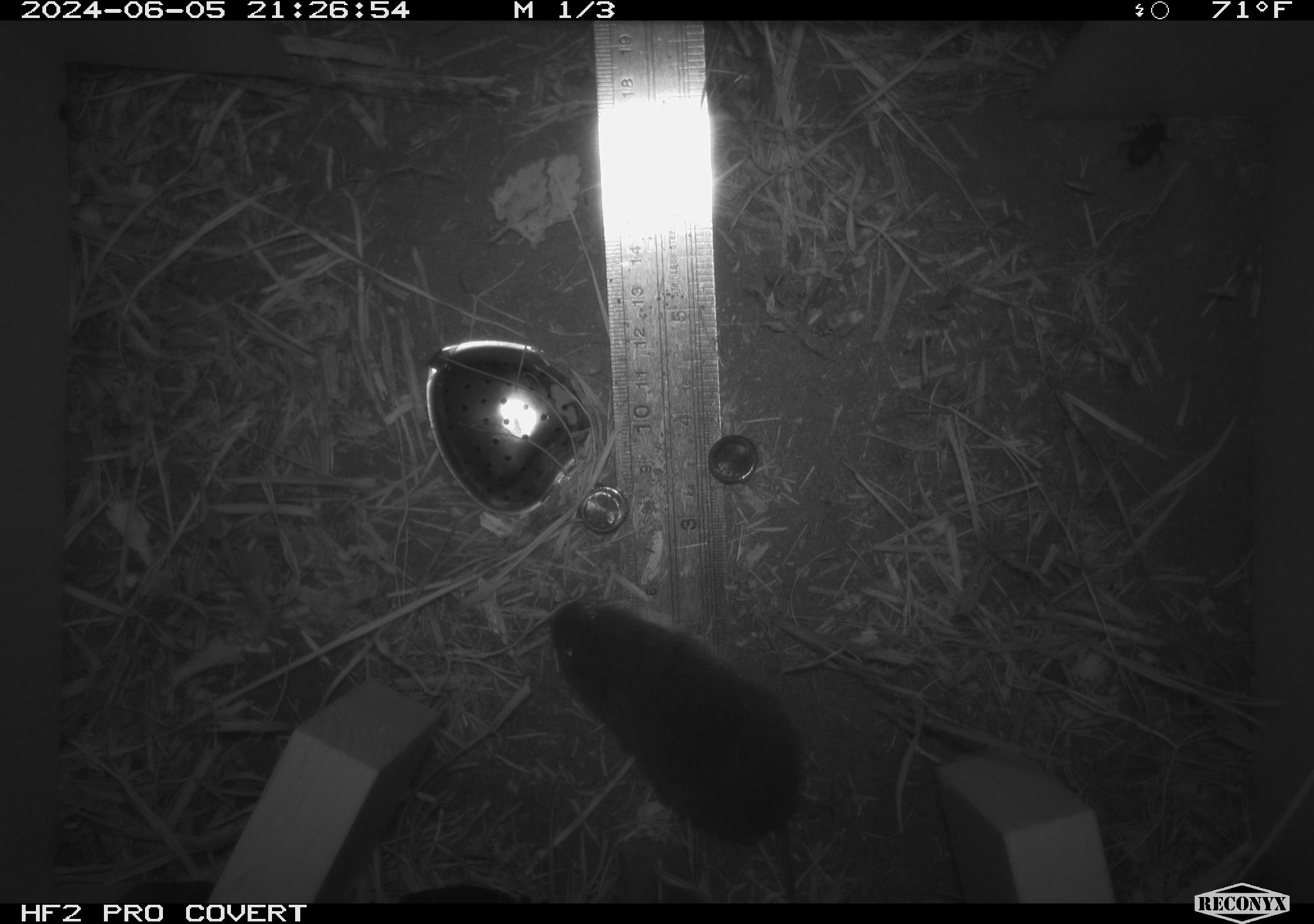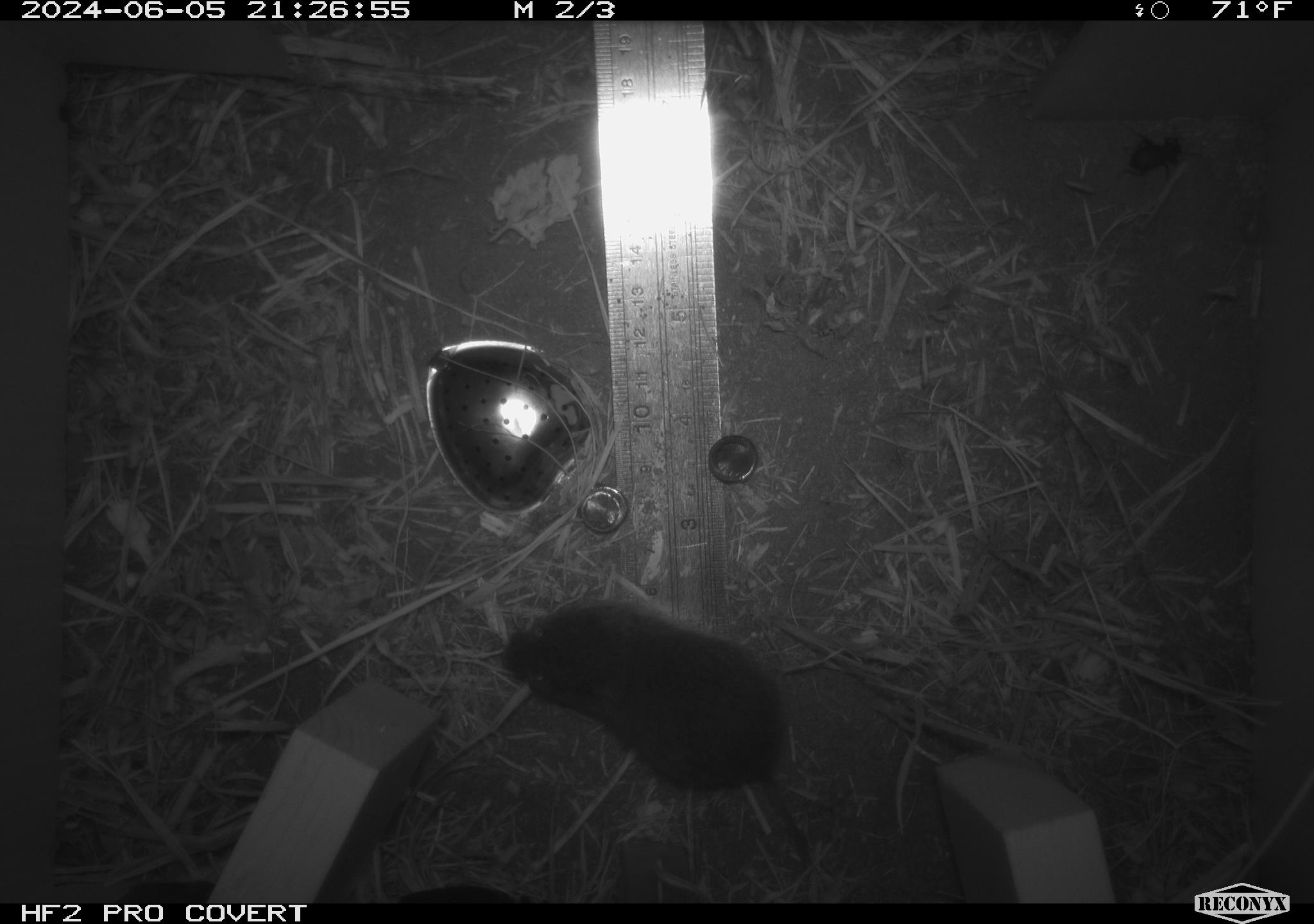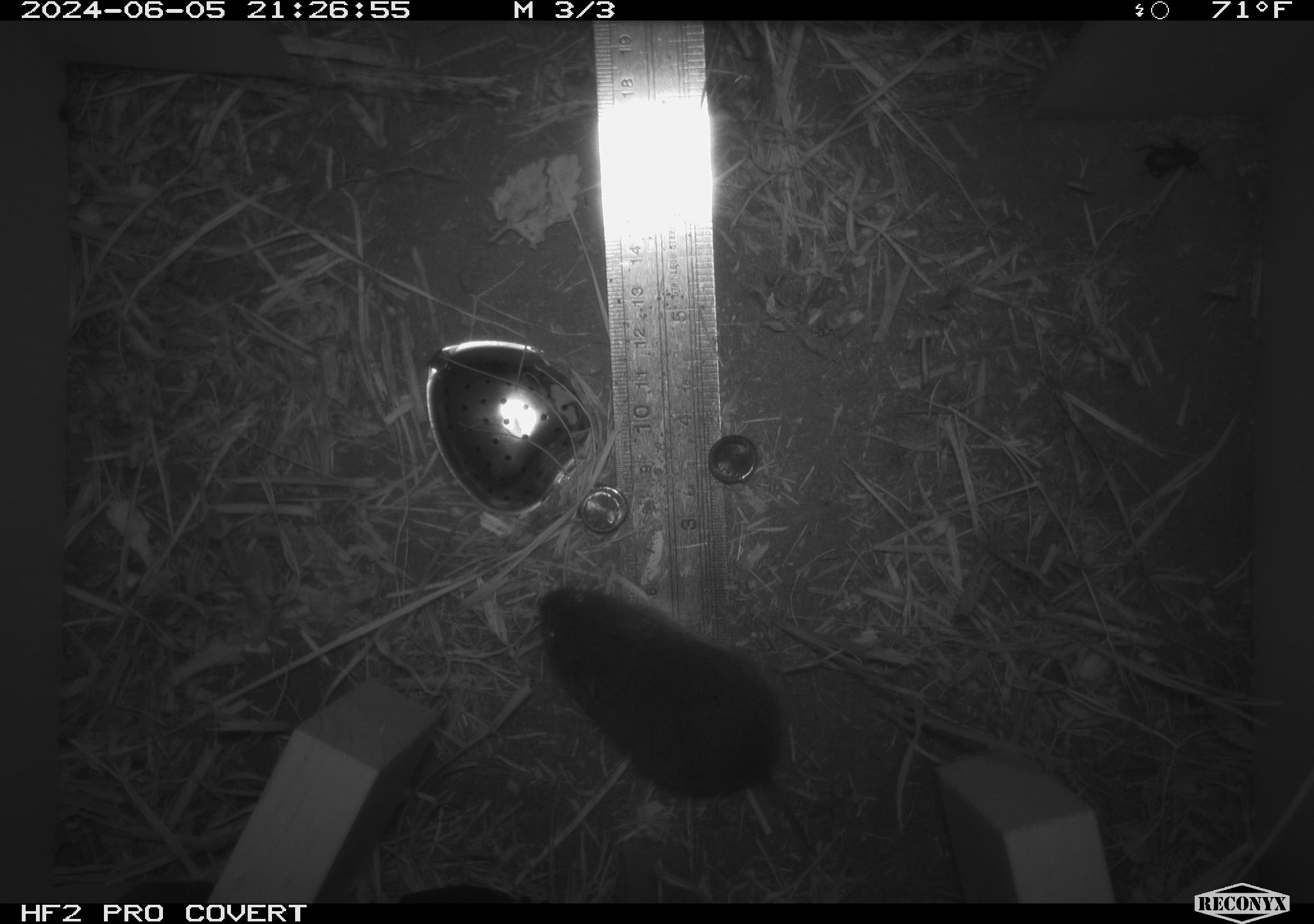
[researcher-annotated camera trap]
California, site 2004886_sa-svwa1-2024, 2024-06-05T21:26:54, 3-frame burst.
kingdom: Animalia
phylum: Chordata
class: Mammalia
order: Rodentia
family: Cricetidae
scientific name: Arvicolinae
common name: voles, lemmings, and muskrats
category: arvicolinae subfamily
Arvicolinae subfamily (voles, lemmings, and muskrats) (Arvicolinae).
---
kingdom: Animalia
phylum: Arthropoda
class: Malacostraca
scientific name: Malacostraca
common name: amphipods, crabs, isopods, krill, lobsters and shrimps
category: malacostracan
Malacostracan (amphipods, crabs, isopods, krill, lobsters and shrimps) (Malacostraca).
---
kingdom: Animalia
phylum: Arthropoda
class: Insecta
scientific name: Insecta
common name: insect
Insect (Insecta).